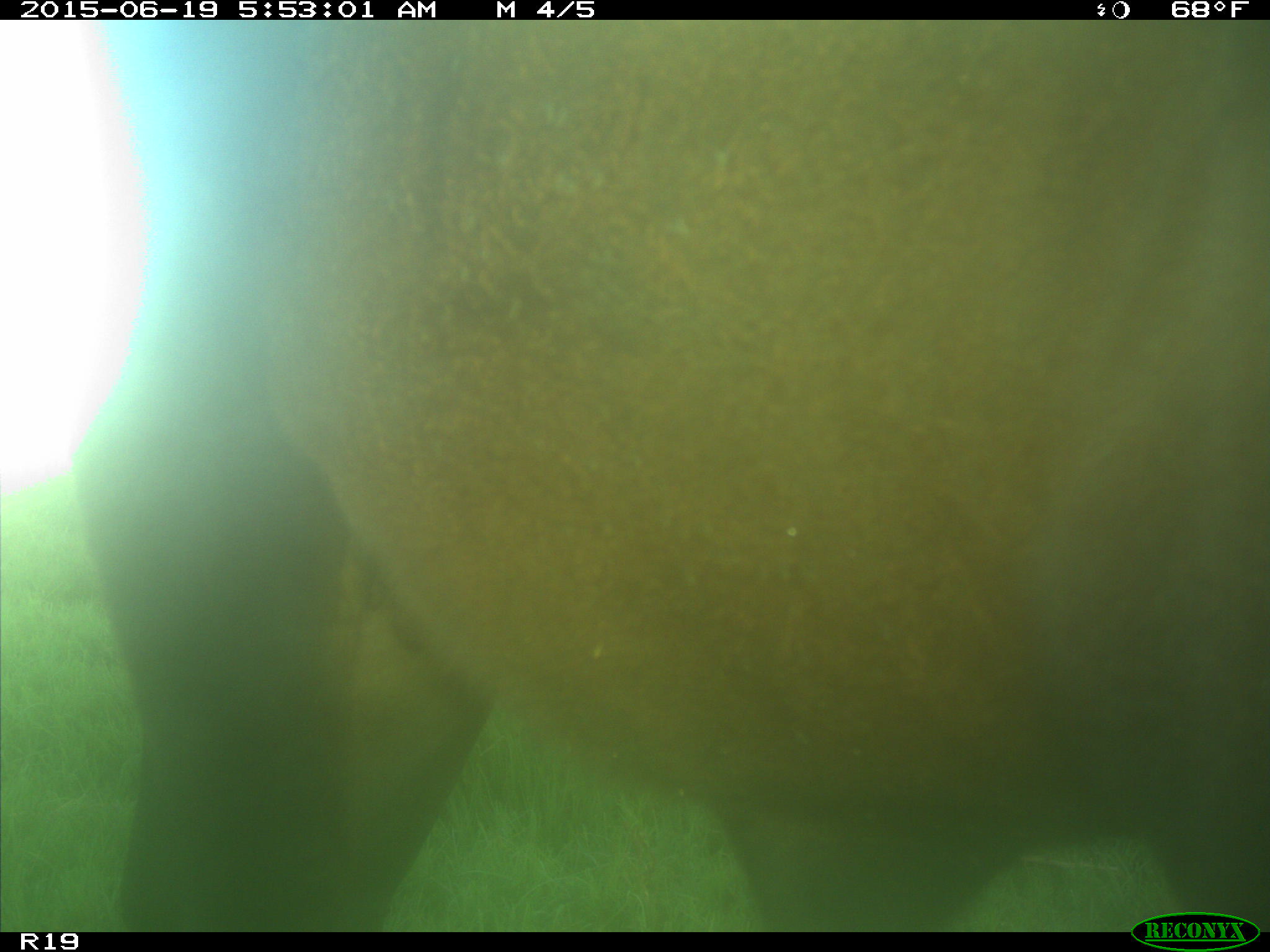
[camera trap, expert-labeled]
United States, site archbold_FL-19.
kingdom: Animalia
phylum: Chordata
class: Mammalia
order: Artiodactyla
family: Bovidae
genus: Bos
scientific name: Bos taurus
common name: domestic cow